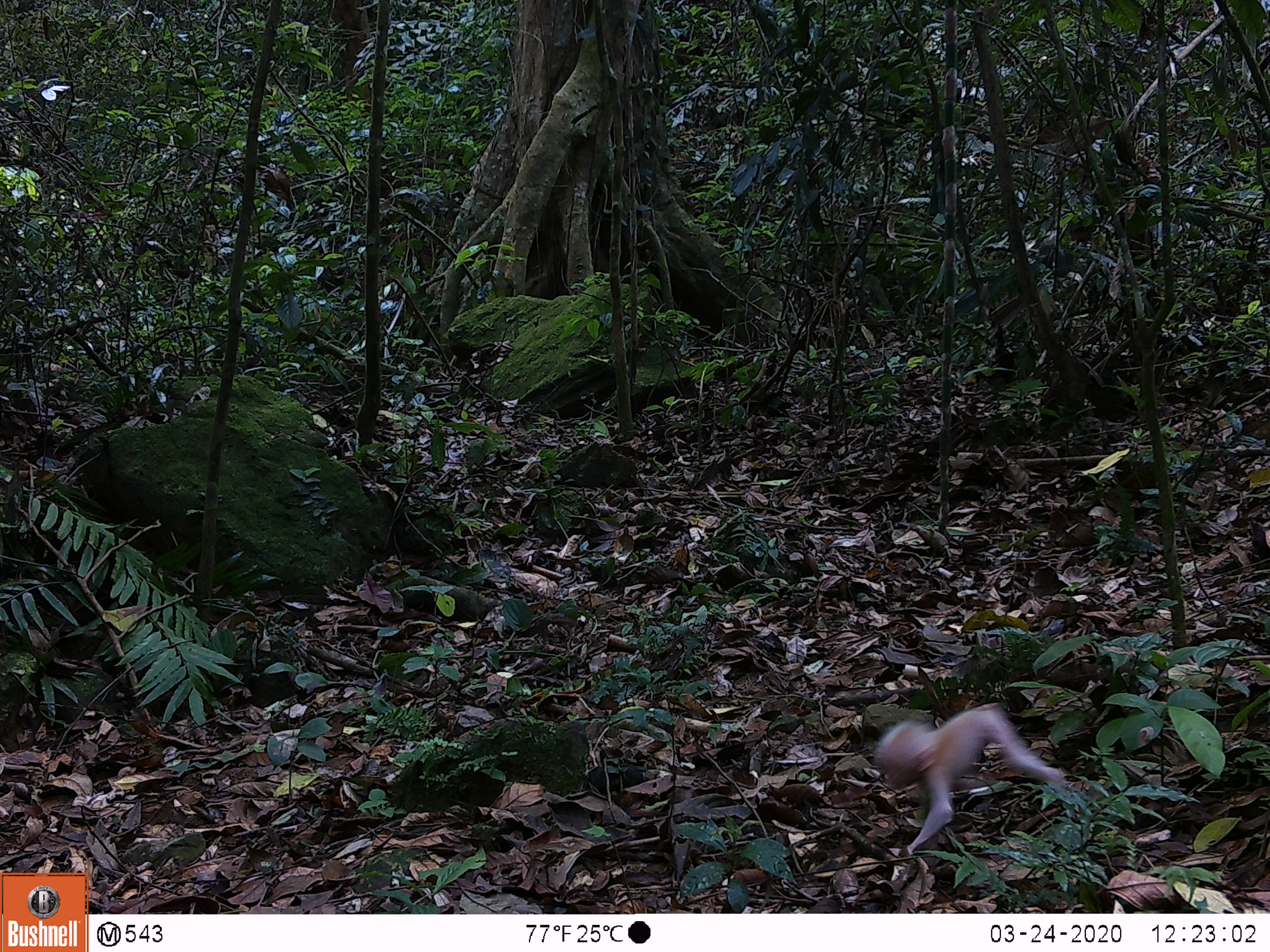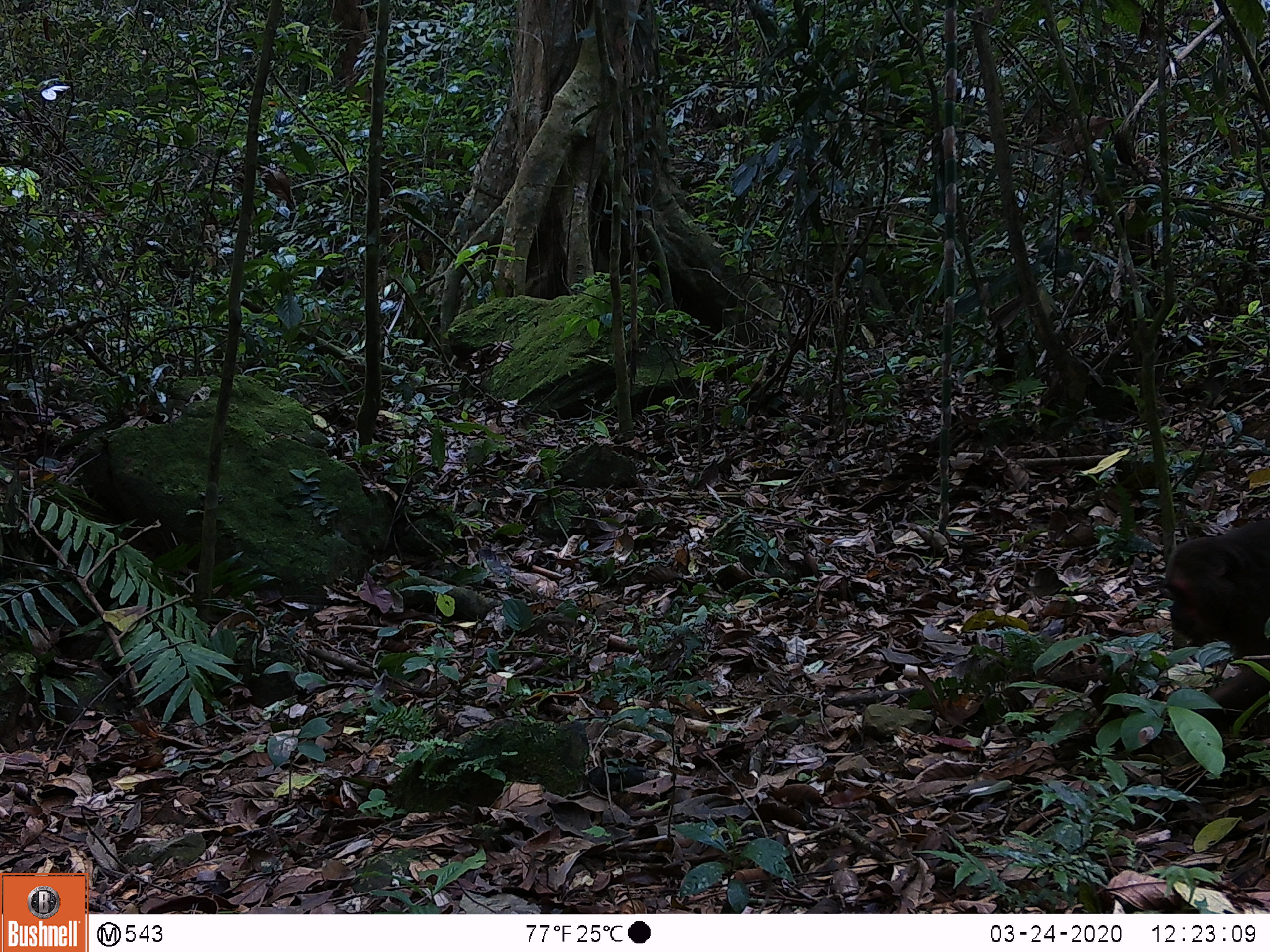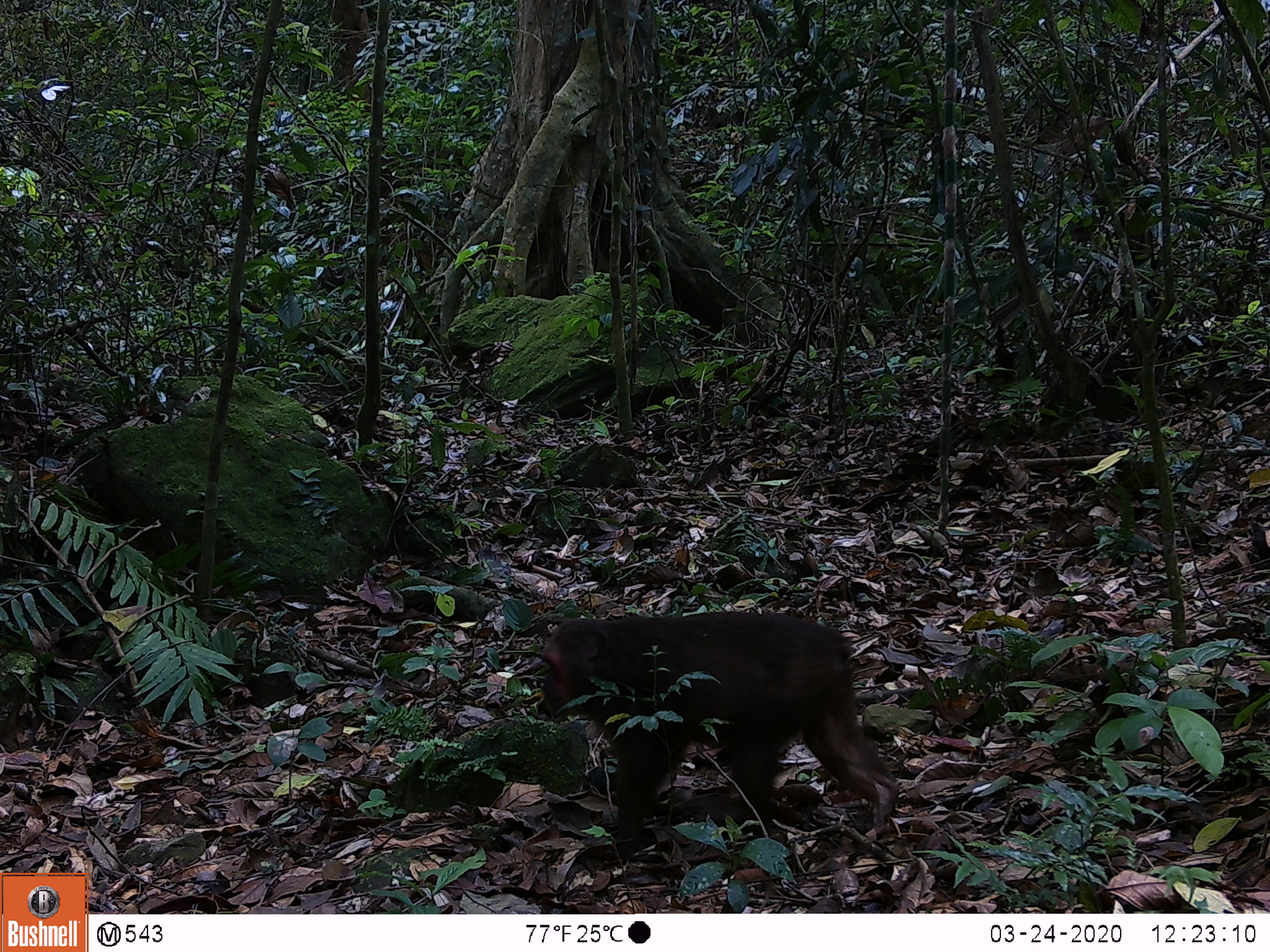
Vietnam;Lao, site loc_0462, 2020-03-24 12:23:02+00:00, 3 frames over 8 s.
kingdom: Animalia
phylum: Chordata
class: Mammalia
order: Primates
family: Cercopithecidae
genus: Macaca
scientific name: Macaca arctoides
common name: stump-tailed macaque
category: stump tailed macaque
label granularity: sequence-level